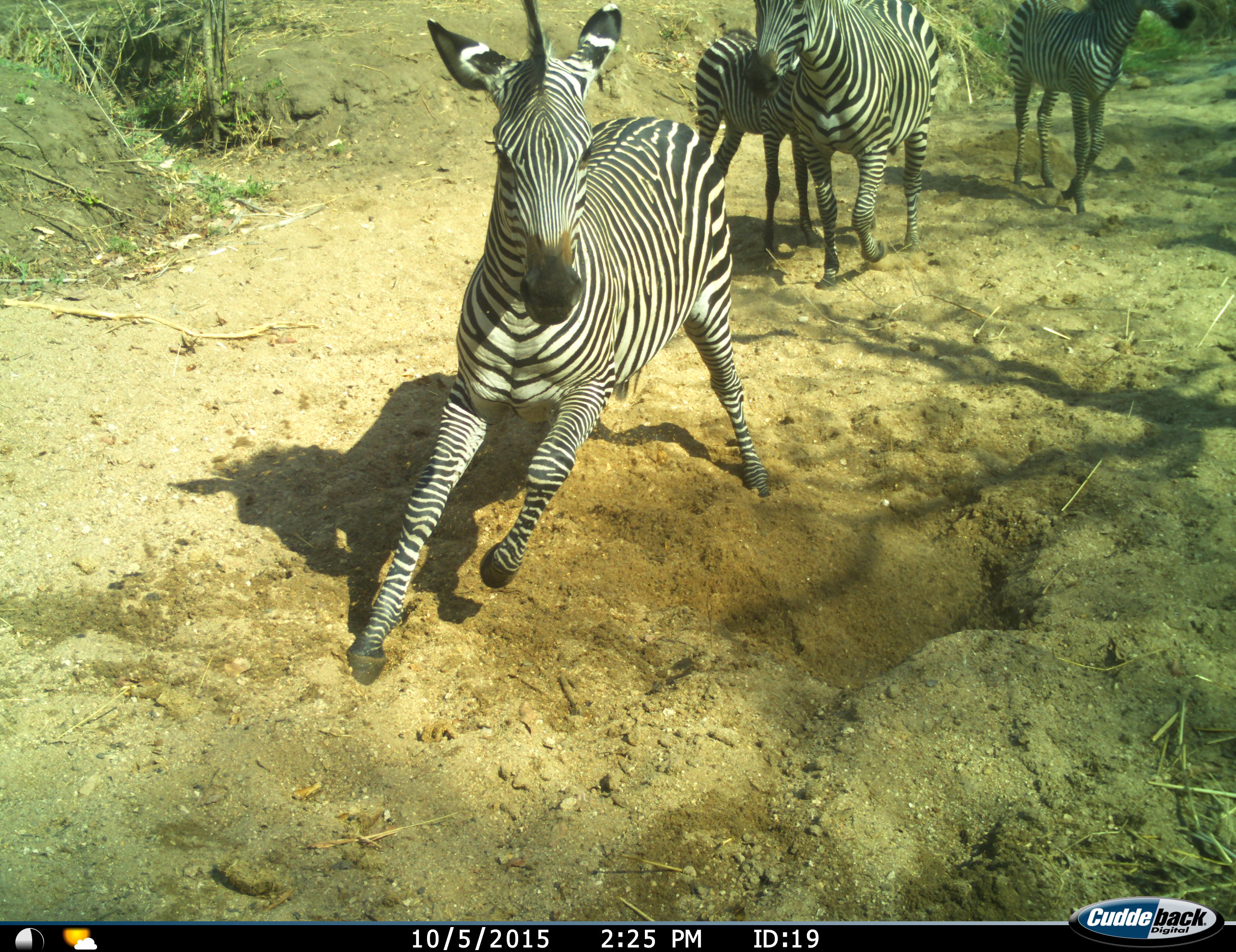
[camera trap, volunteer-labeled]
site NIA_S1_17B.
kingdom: Animalia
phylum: Chordata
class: Mammalia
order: Perissodactyla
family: Equidae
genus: Equus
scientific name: Equus quagga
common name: plains zebra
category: zebraplains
Zebraplains (plains zebra) (Equus quagga), count 4. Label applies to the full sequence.